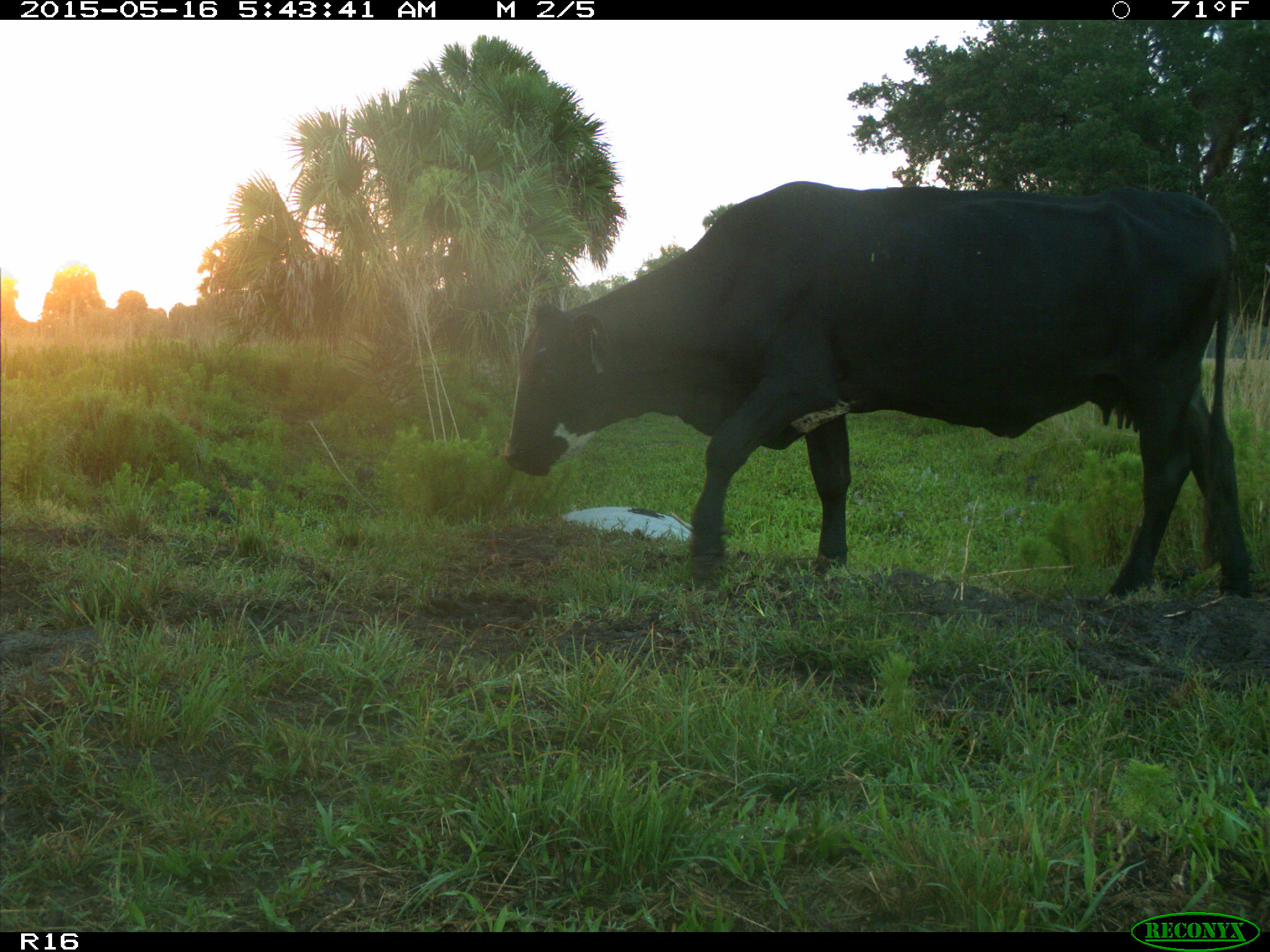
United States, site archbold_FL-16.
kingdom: Animalia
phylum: Chordata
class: Mammalia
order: Artiodactyla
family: Bovidae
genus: Bos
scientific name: Bos taurus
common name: domestic cow